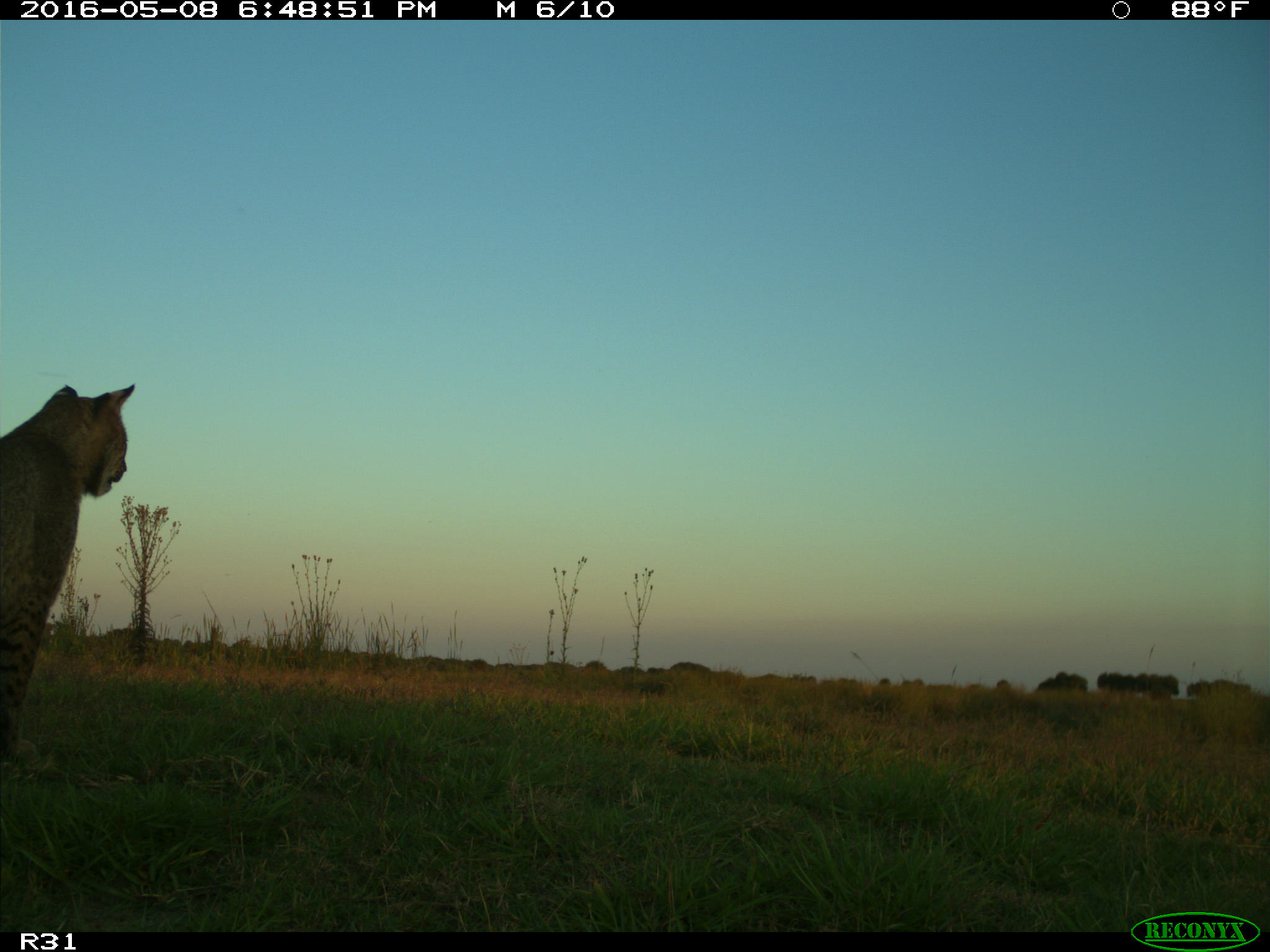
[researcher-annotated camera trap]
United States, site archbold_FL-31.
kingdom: Animalia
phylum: Chordata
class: Mammalia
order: Carnivora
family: Felidae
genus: Lynx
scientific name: Lynx rufus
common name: bobcat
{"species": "Lynx rufus (bobcat)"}